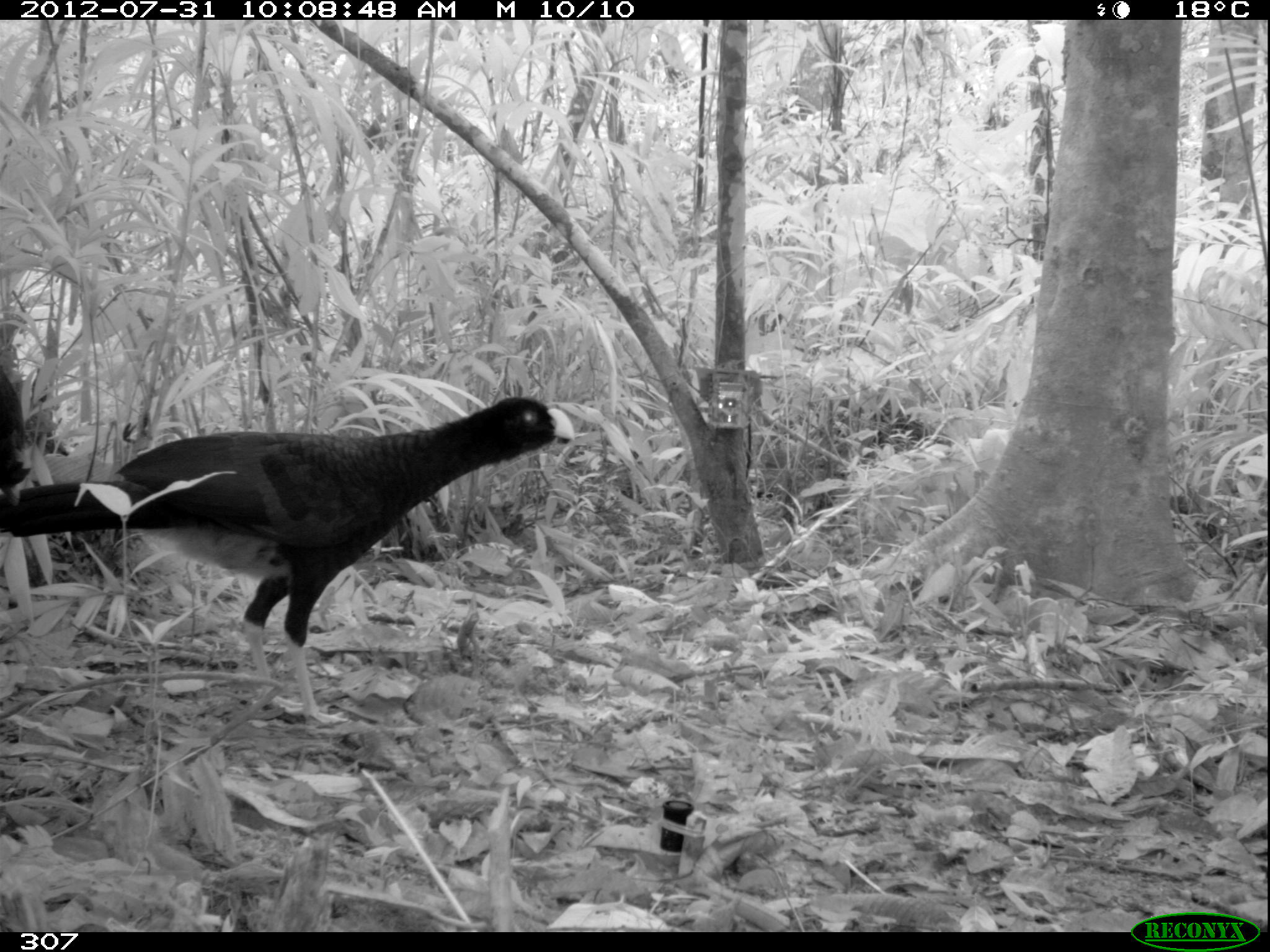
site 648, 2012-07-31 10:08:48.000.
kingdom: Animalia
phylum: Chordata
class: Aves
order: Galliformes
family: Cracidae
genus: Mitu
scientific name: Mitu tuberosum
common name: razor-billed curassow